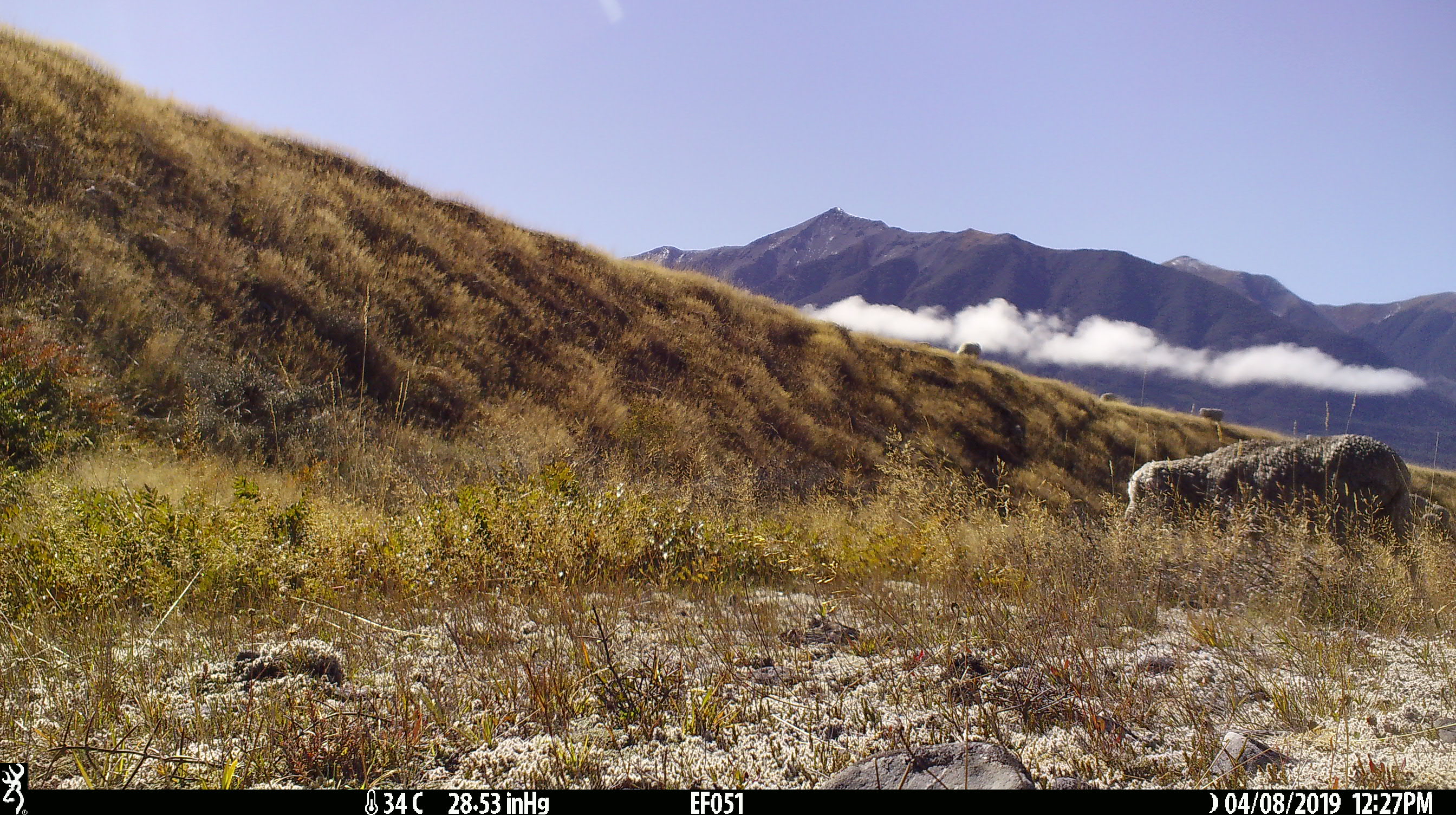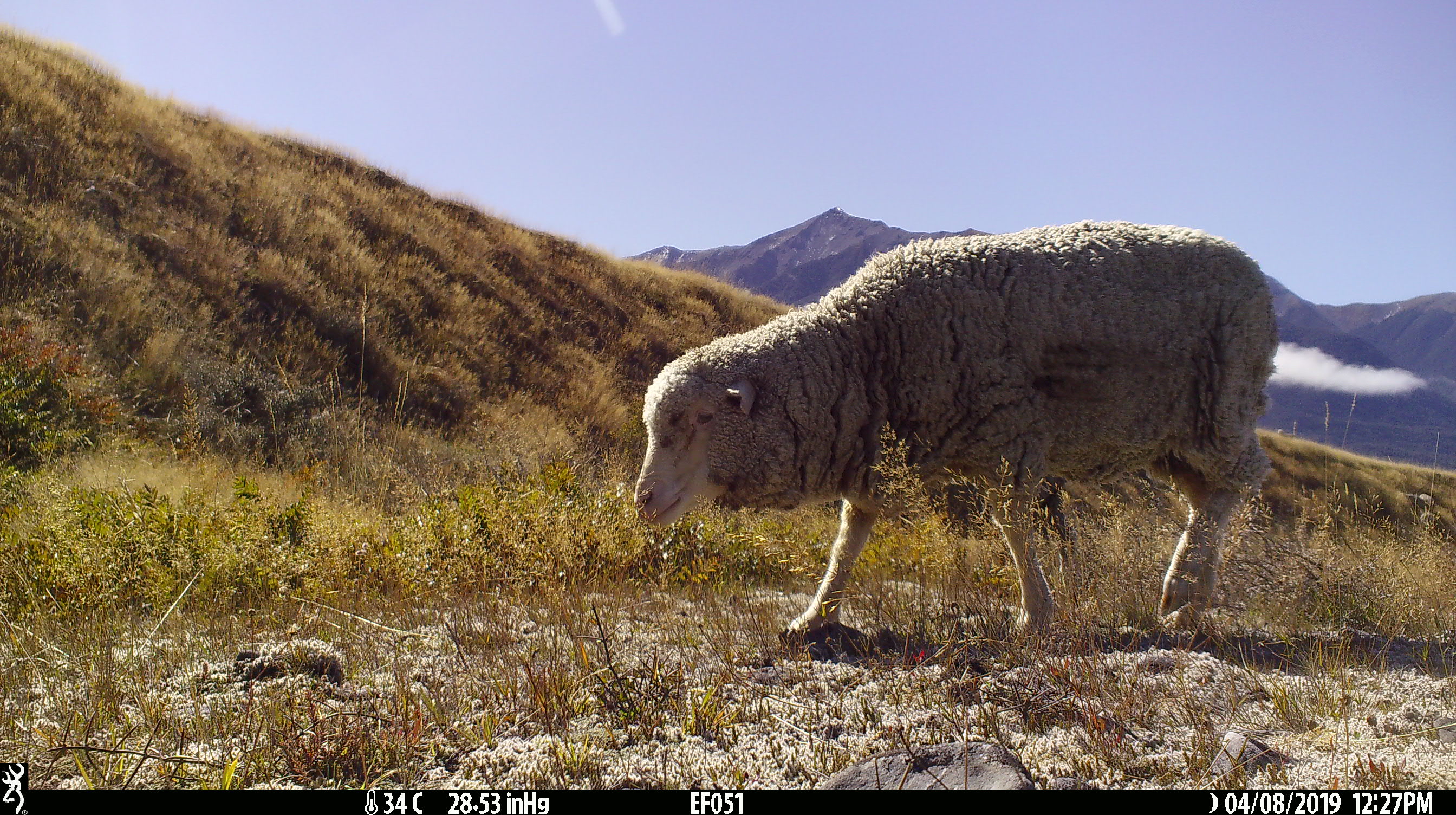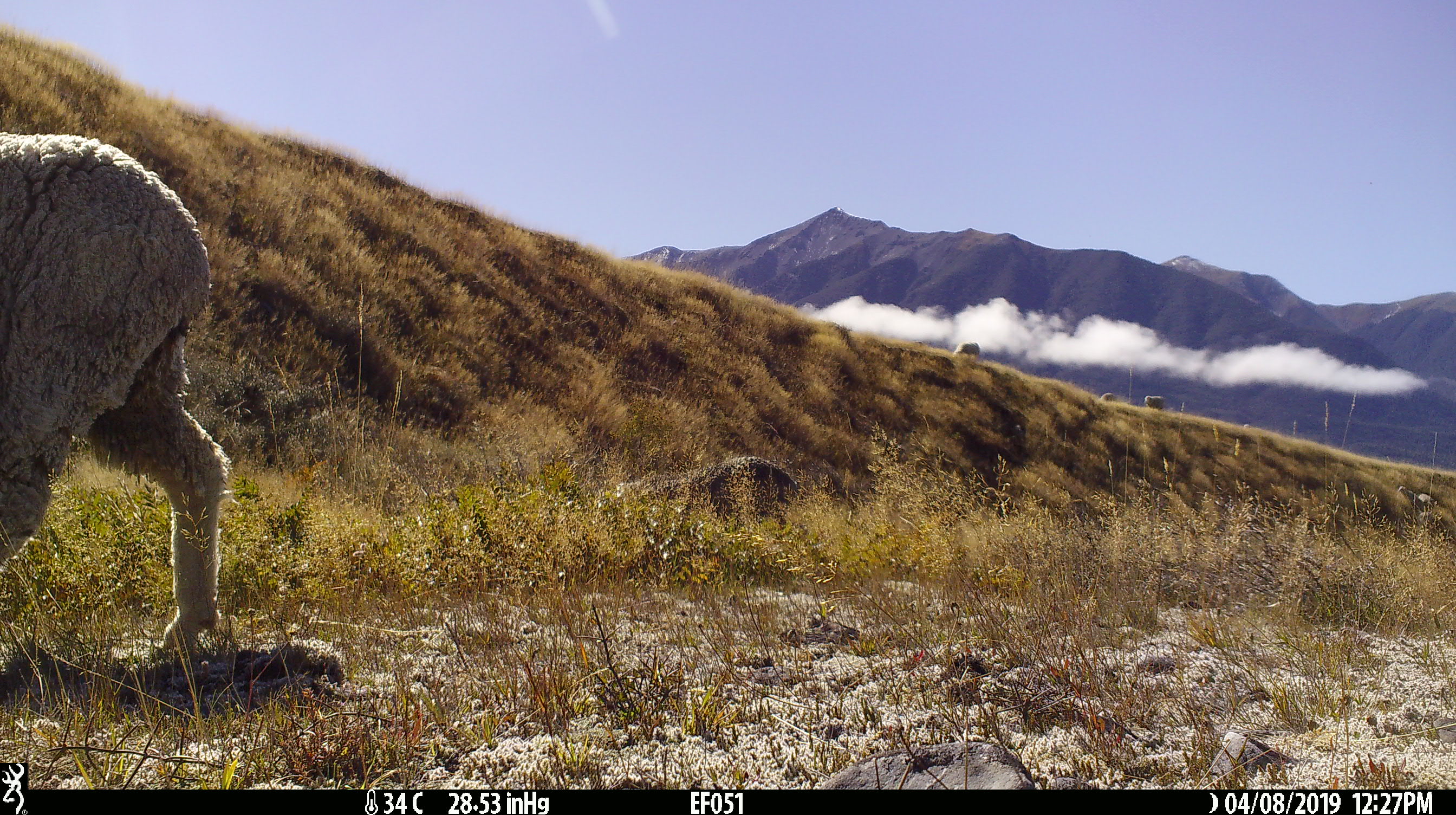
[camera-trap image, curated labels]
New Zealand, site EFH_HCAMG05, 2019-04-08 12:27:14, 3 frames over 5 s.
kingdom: Animalia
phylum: Chordata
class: Mammalia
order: Artiodactyla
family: Bovidae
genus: Ovis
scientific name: Ovis aries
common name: domestic sheep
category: sheep